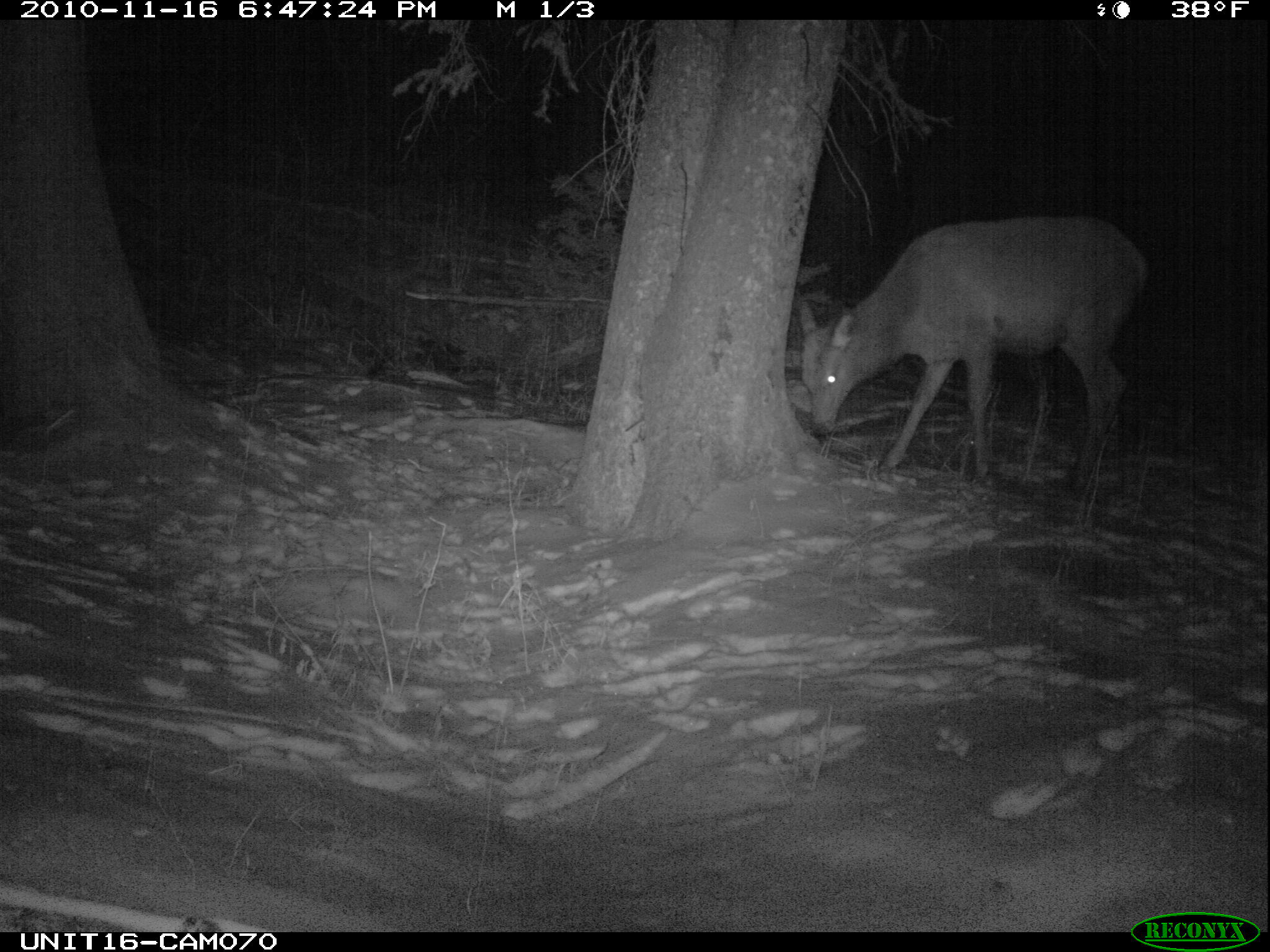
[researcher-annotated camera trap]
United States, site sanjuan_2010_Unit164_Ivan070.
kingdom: Animalia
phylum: Chordata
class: Mammalia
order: Artiodactyla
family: Cervidae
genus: Cervus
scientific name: Cervus elaphus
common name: red deer